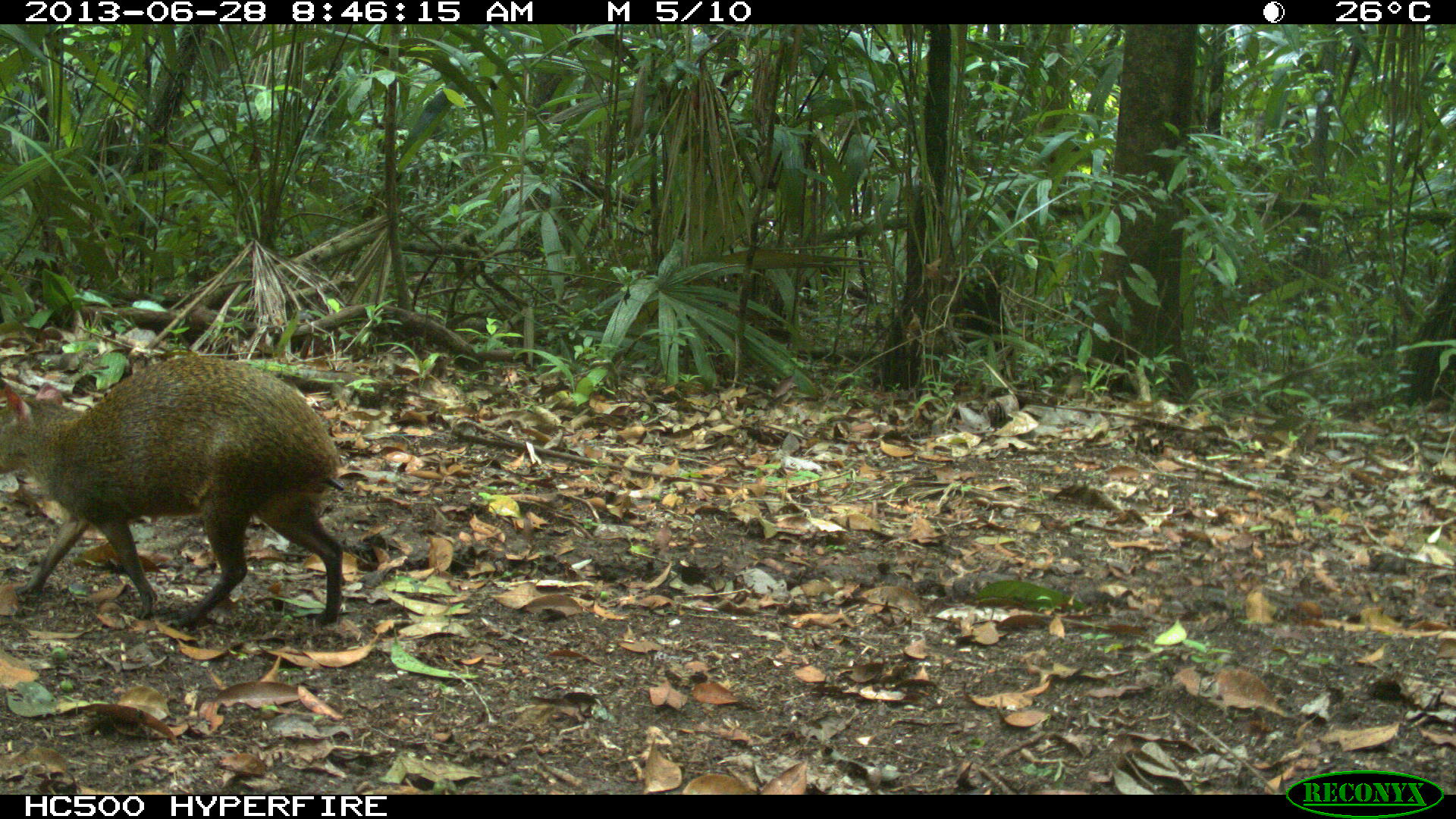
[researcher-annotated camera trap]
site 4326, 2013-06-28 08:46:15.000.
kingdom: Animalia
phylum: Chordata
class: Mammalia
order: Rodentia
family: Dasyproctidae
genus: Dasyprocta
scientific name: Dasyprocta punctata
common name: central american agouti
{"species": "Dasyprocta punctata (central american agouti)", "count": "1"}